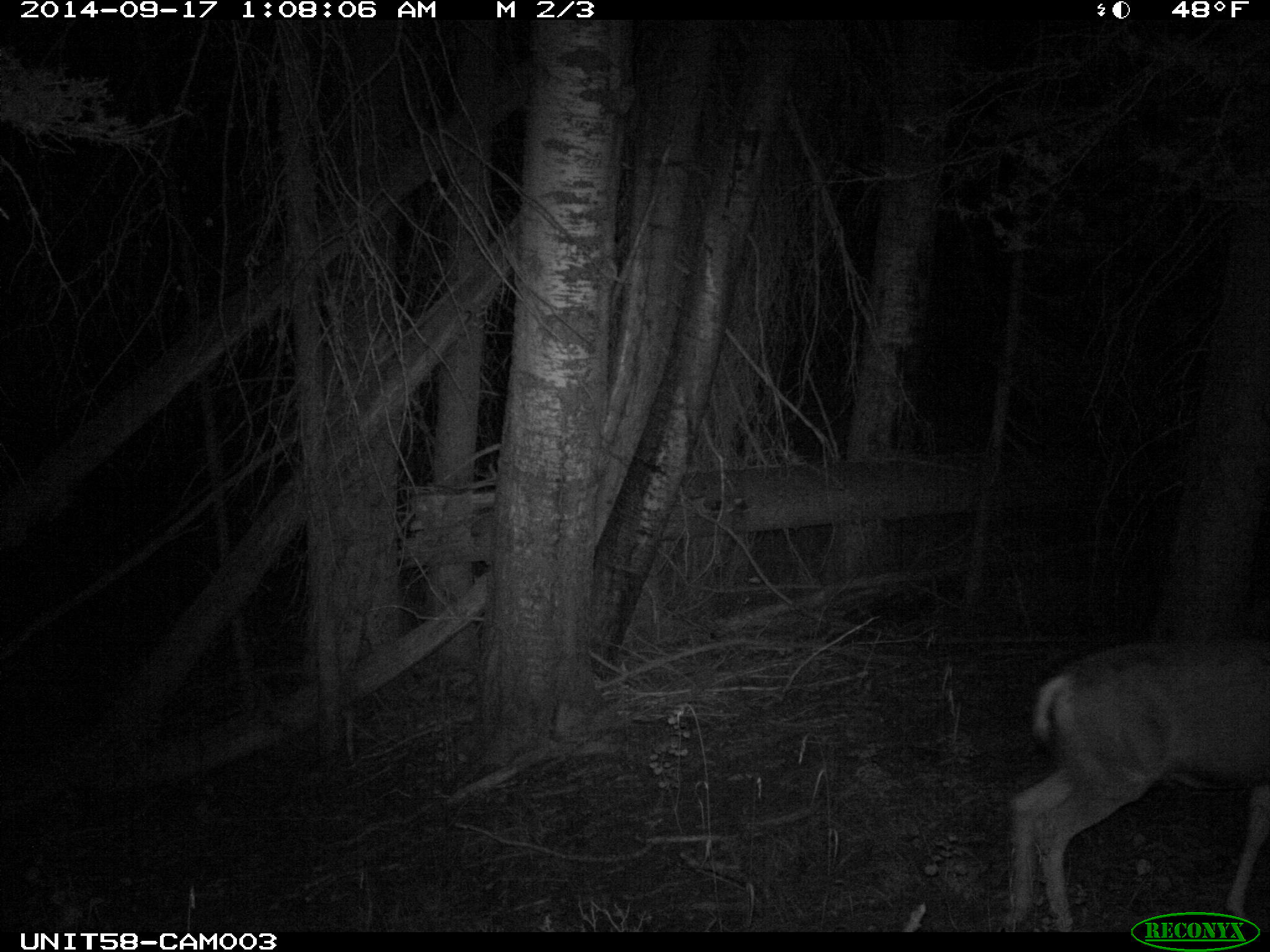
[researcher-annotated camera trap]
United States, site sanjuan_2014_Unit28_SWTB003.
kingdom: Animalia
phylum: Chordata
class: Mammalia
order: Artiodactyla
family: Cervidae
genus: Odocoileus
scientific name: Odocoileus hemionus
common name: mule deer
Odocoileus hemionus (mule deer).